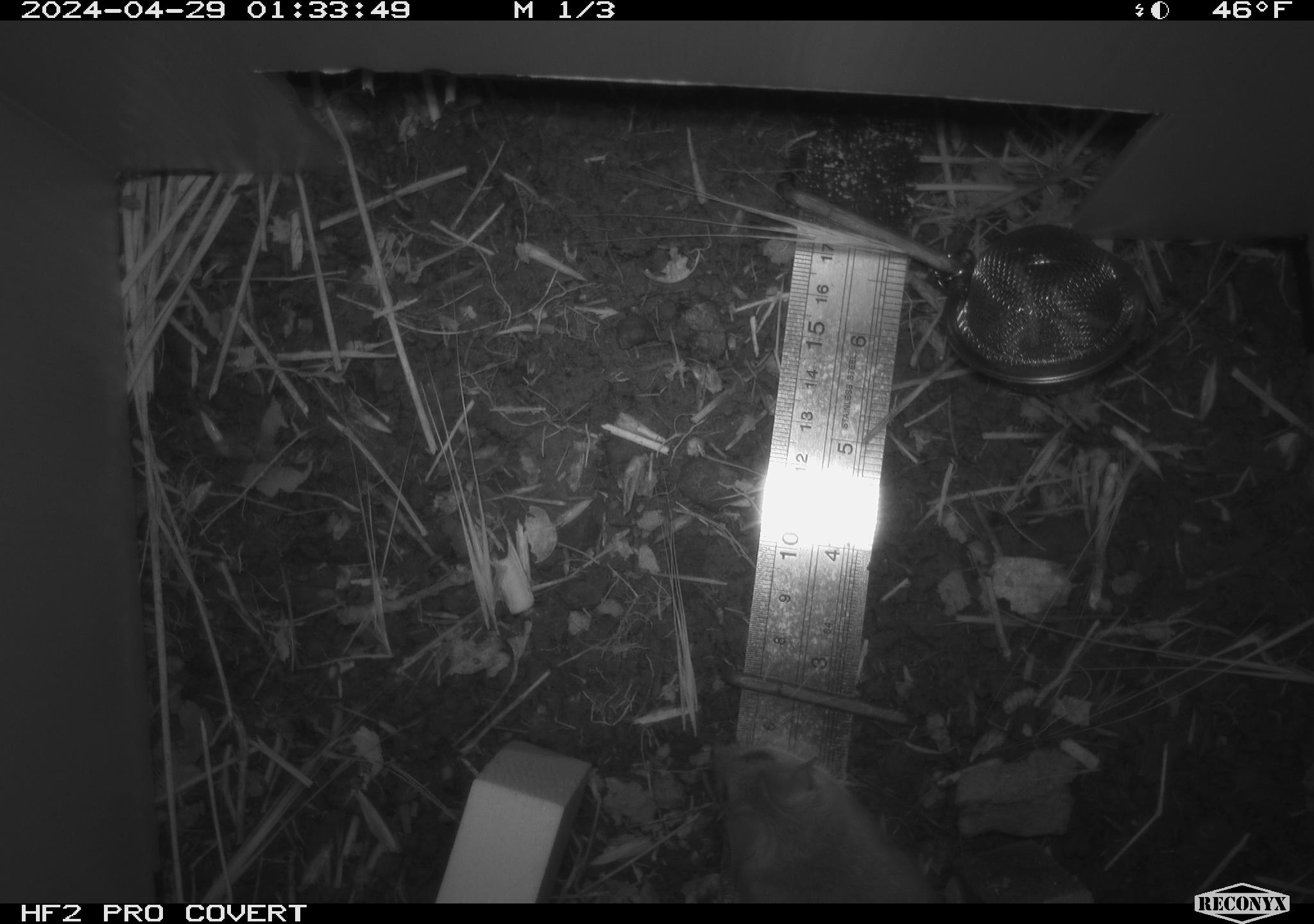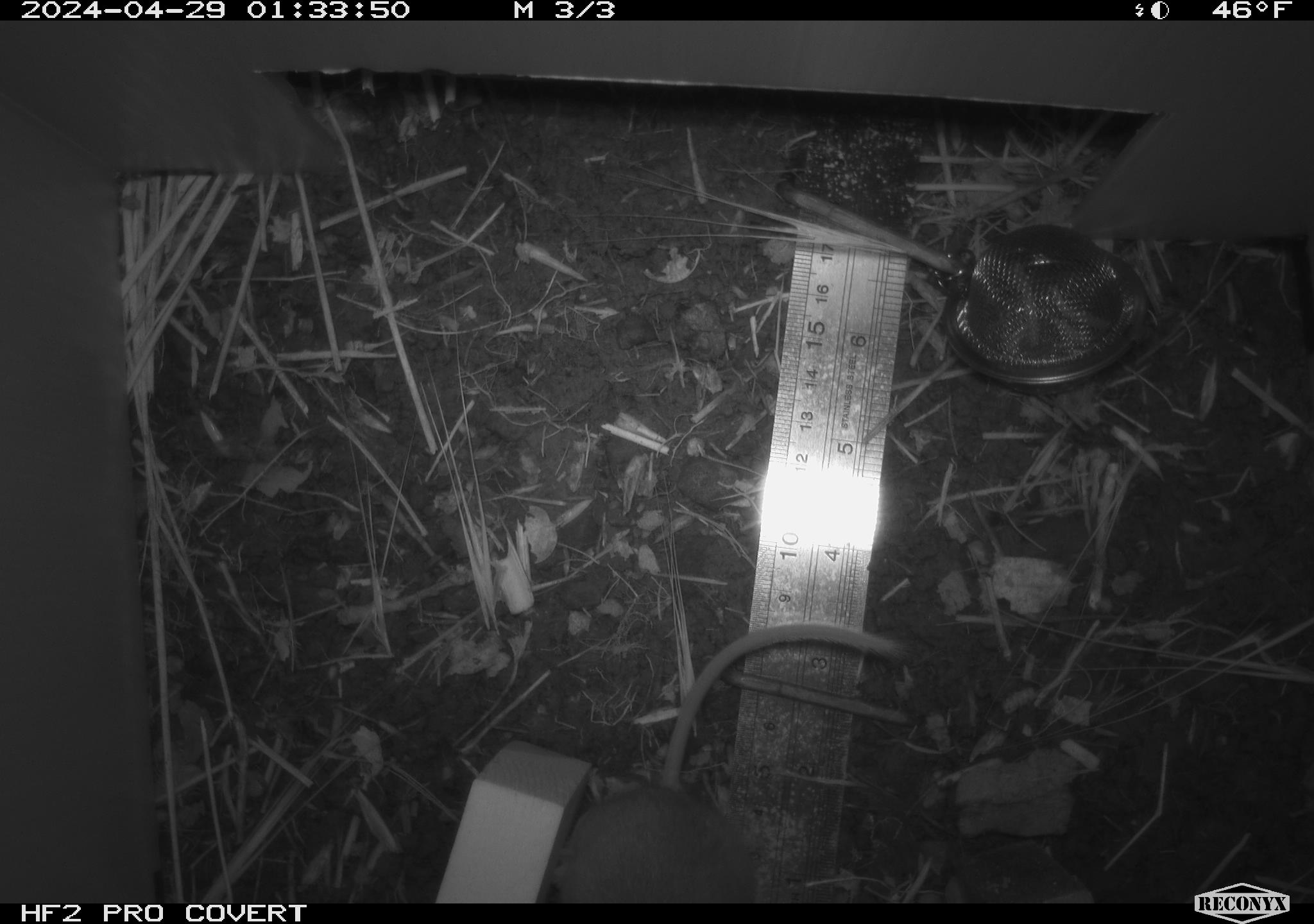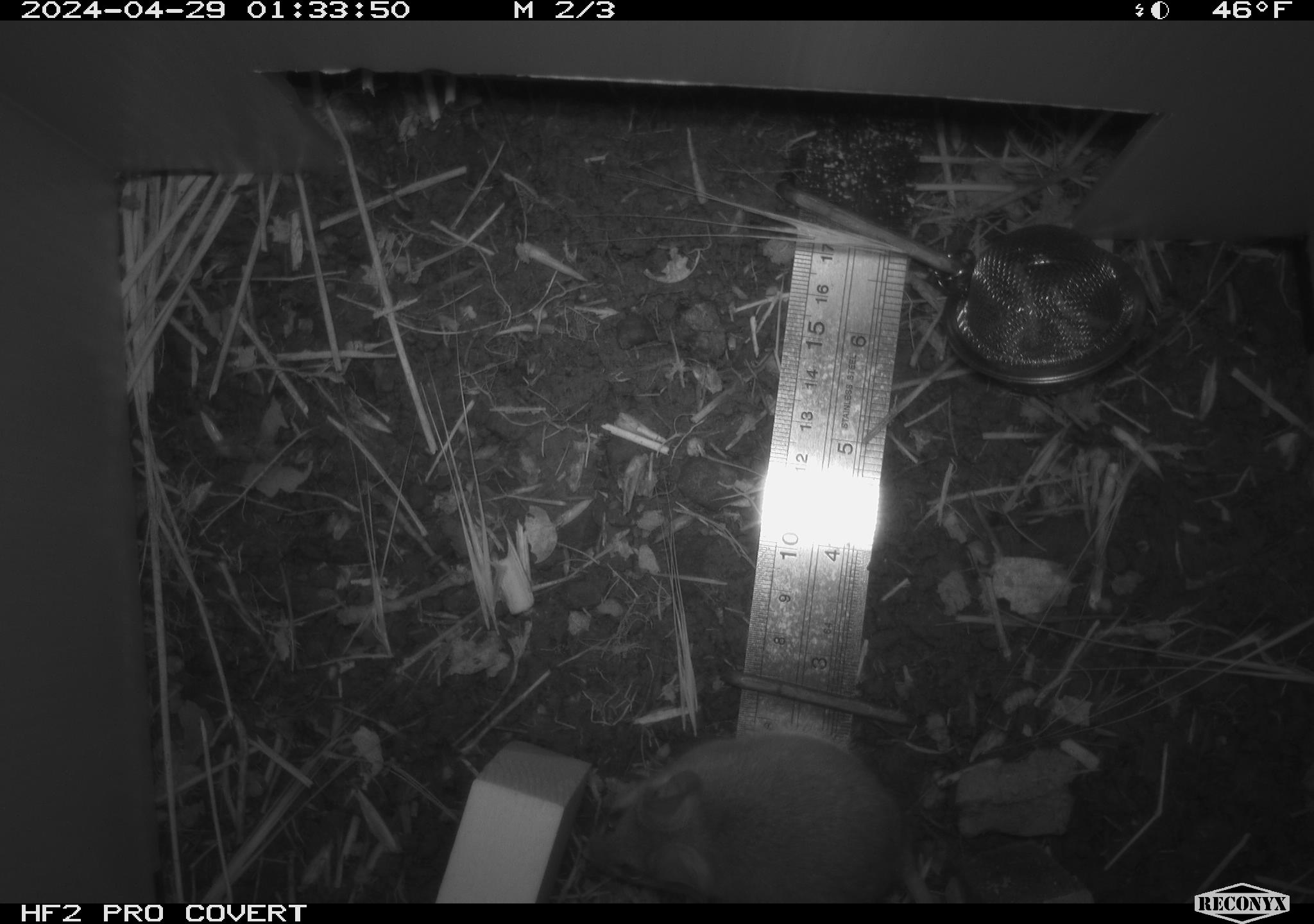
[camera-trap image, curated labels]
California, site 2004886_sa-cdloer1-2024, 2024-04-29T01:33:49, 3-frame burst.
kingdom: Animalia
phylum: Chordata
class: Mammalia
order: Rodentia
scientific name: Rodentia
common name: mouse species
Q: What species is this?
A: Mouse species (Rodentia).